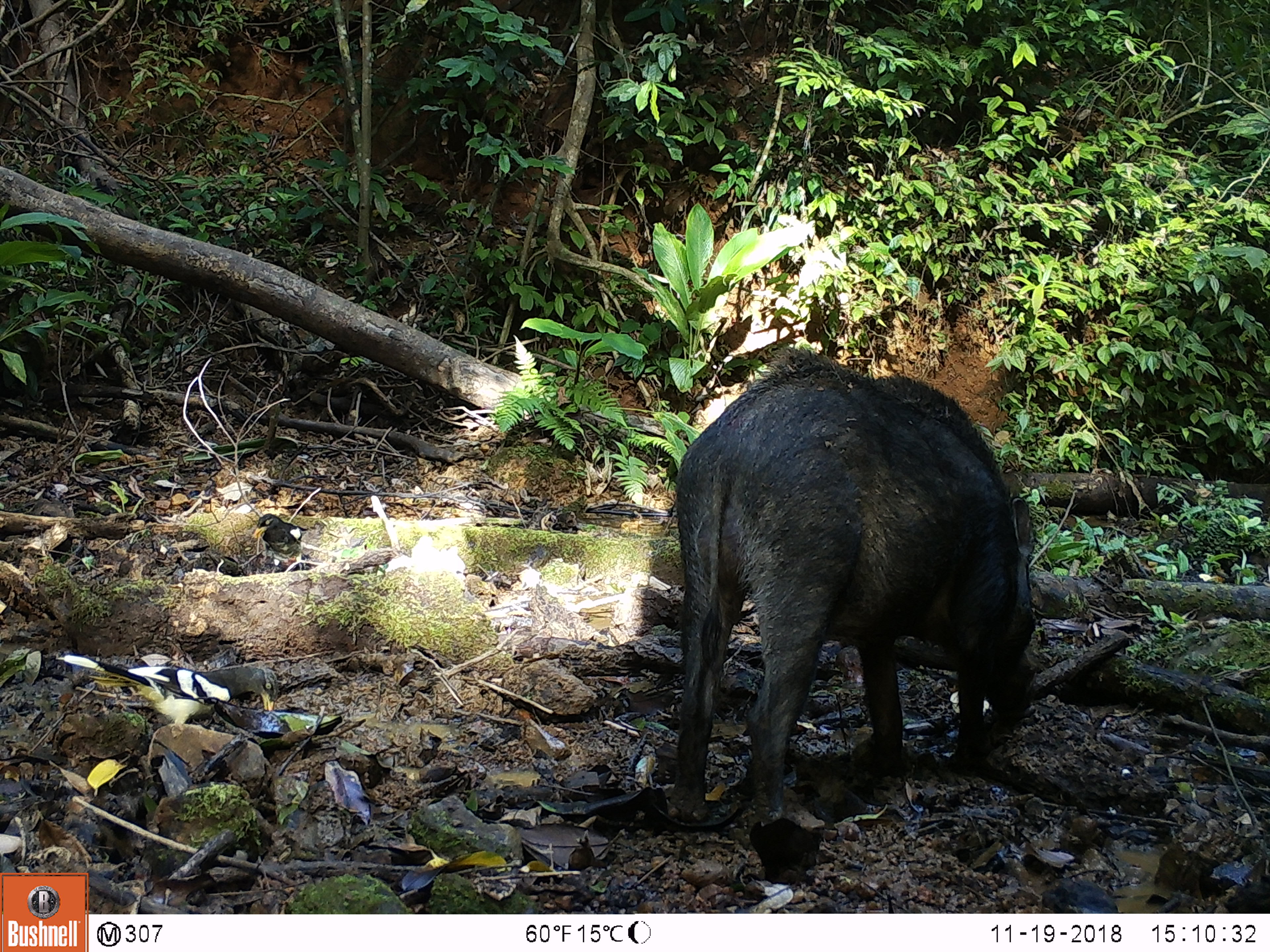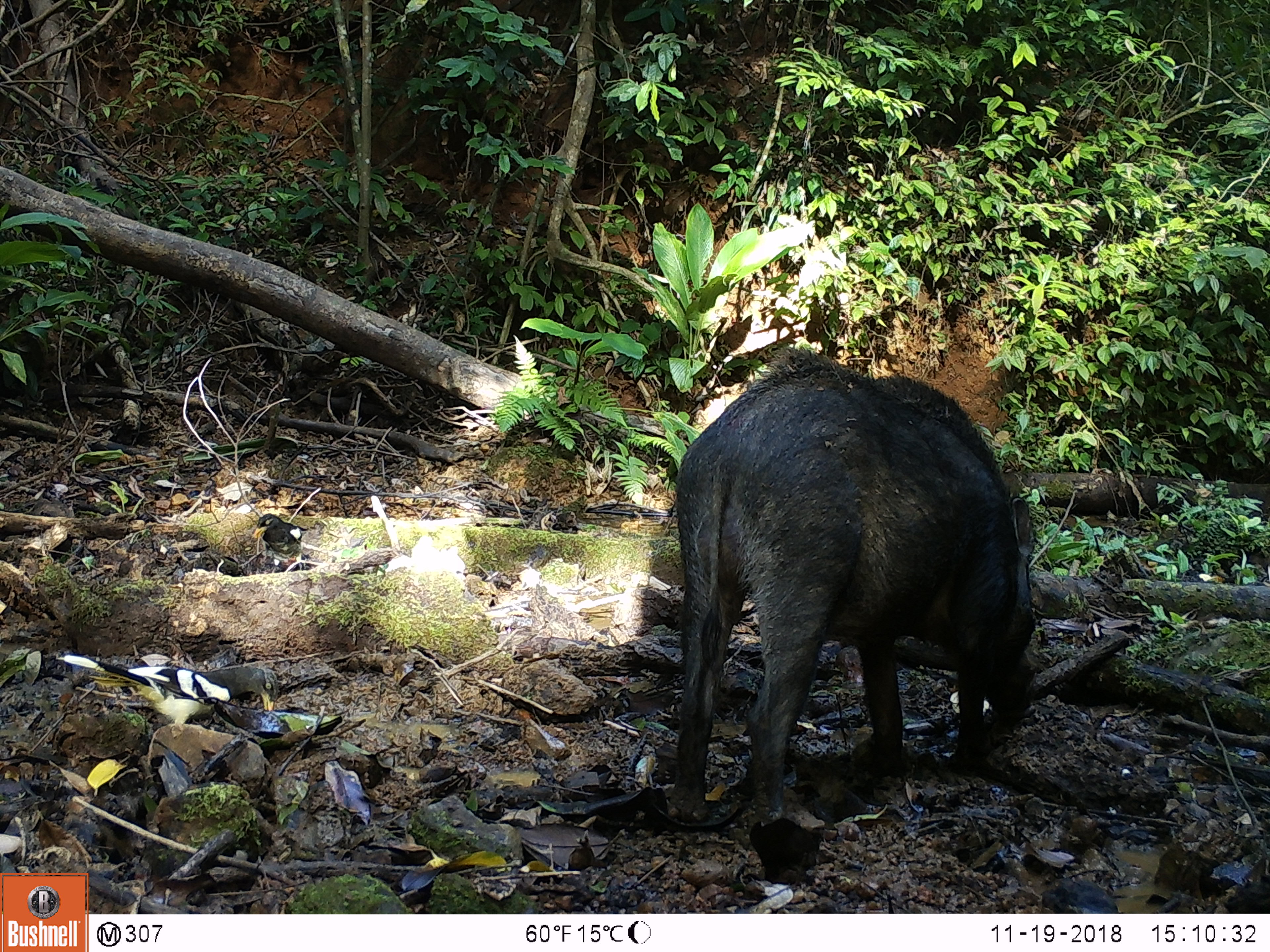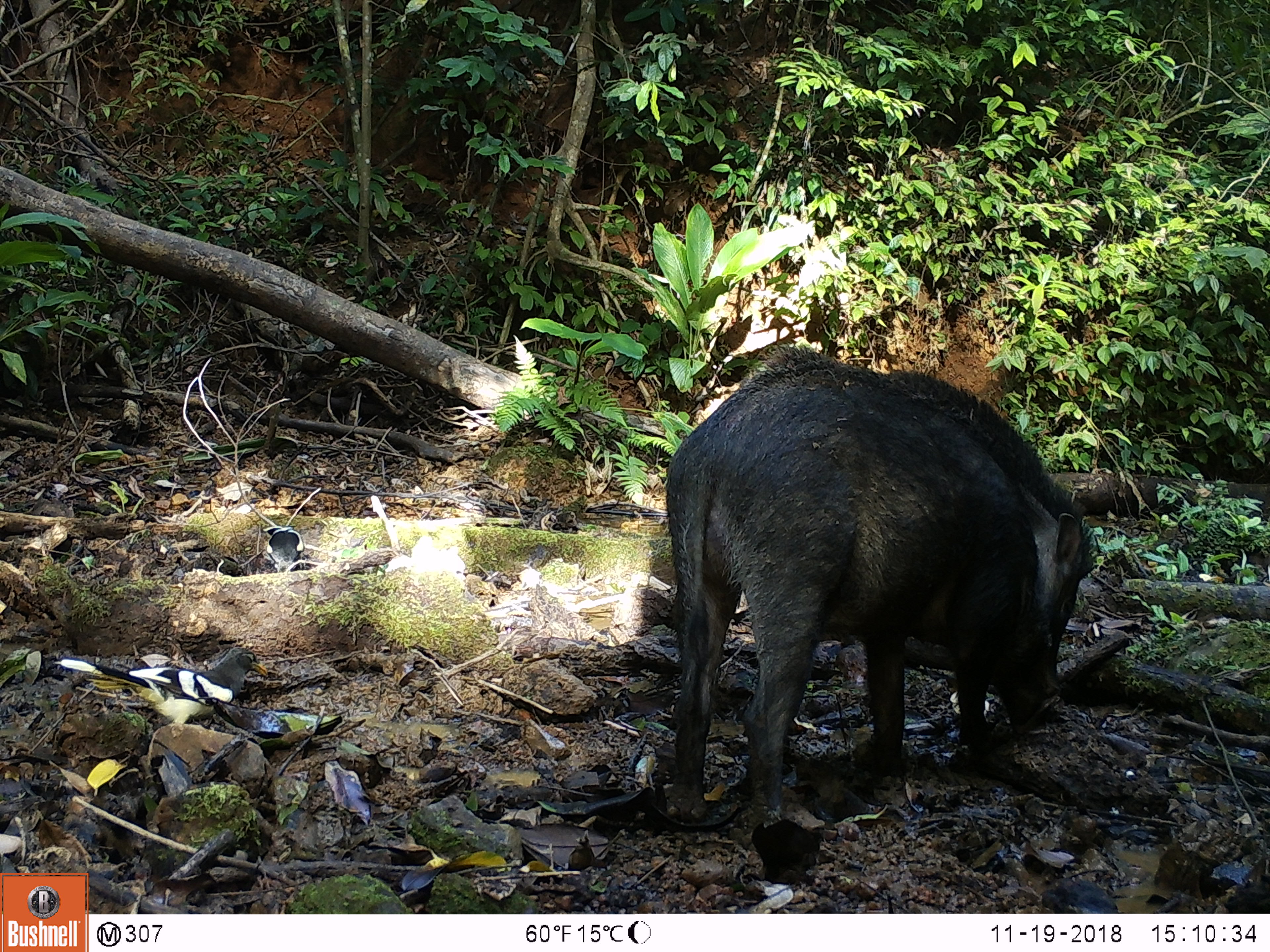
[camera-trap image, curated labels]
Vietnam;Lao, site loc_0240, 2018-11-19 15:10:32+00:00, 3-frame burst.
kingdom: Animalia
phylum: Chordata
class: Aves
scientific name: Aves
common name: bird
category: unidentified bird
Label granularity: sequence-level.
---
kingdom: Animalia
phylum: Chordata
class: Mammalia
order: Artiodactyla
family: Suidae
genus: Sus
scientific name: Sus scrofa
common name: eurasian wild pig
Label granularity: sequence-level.